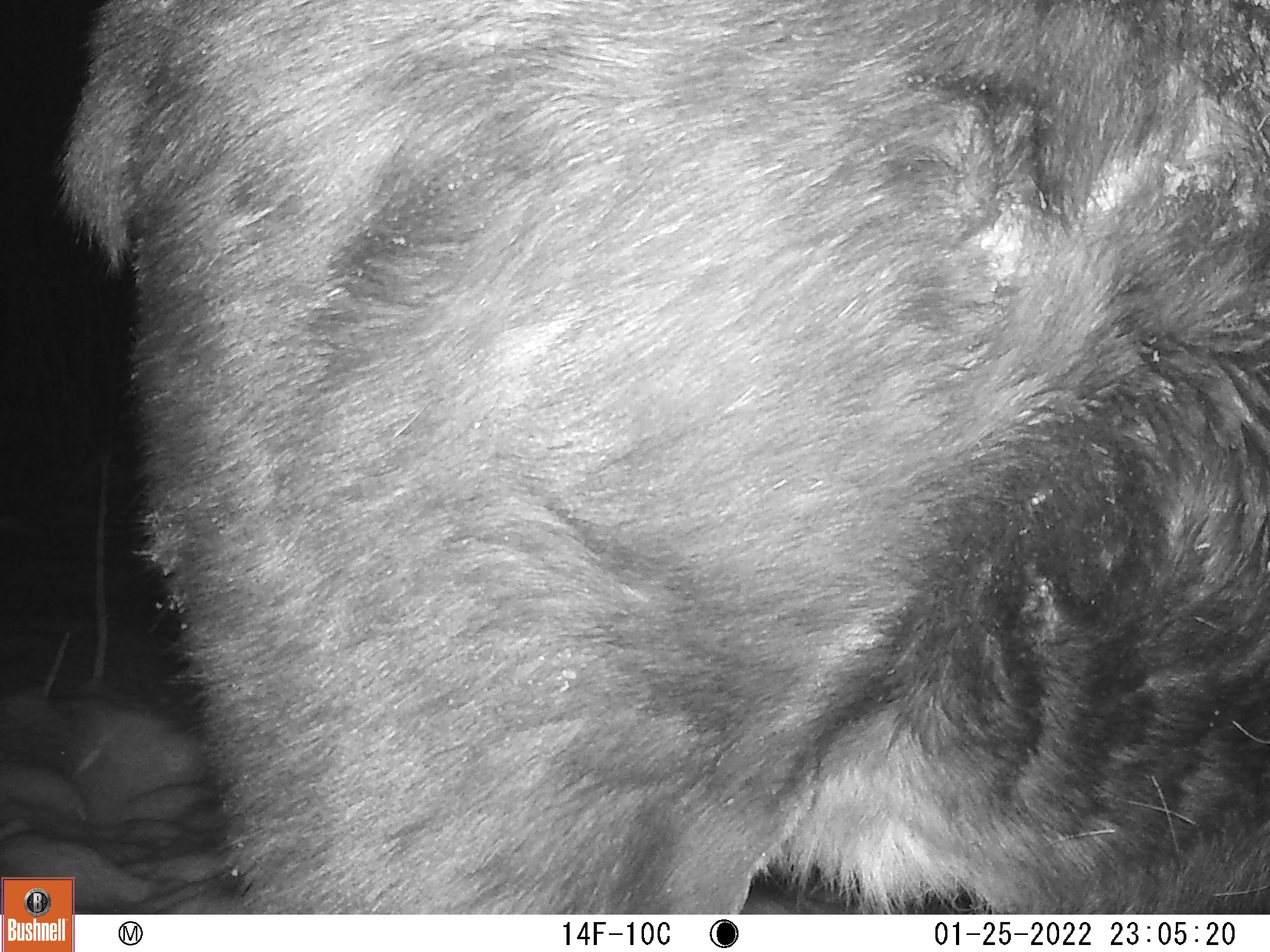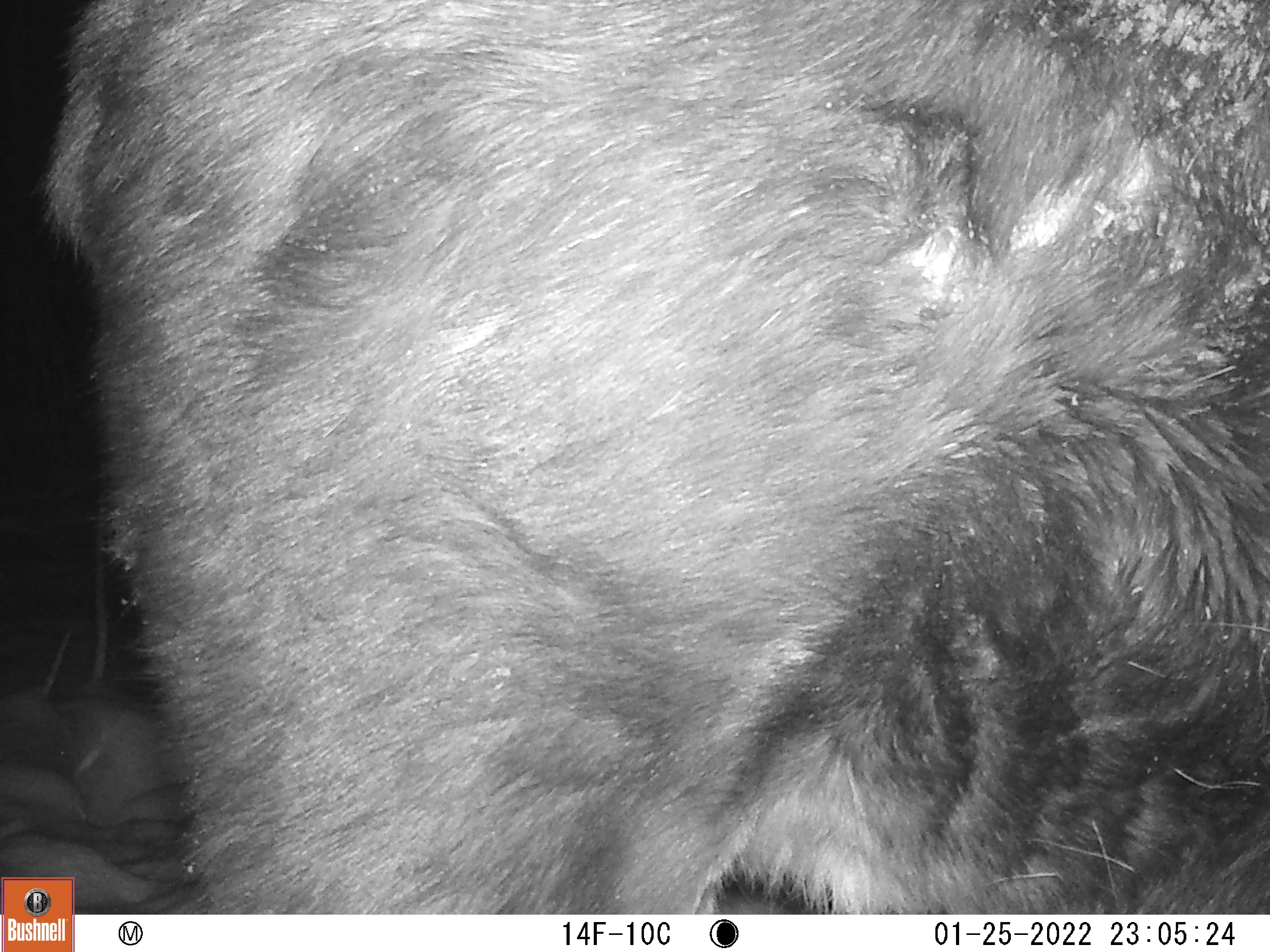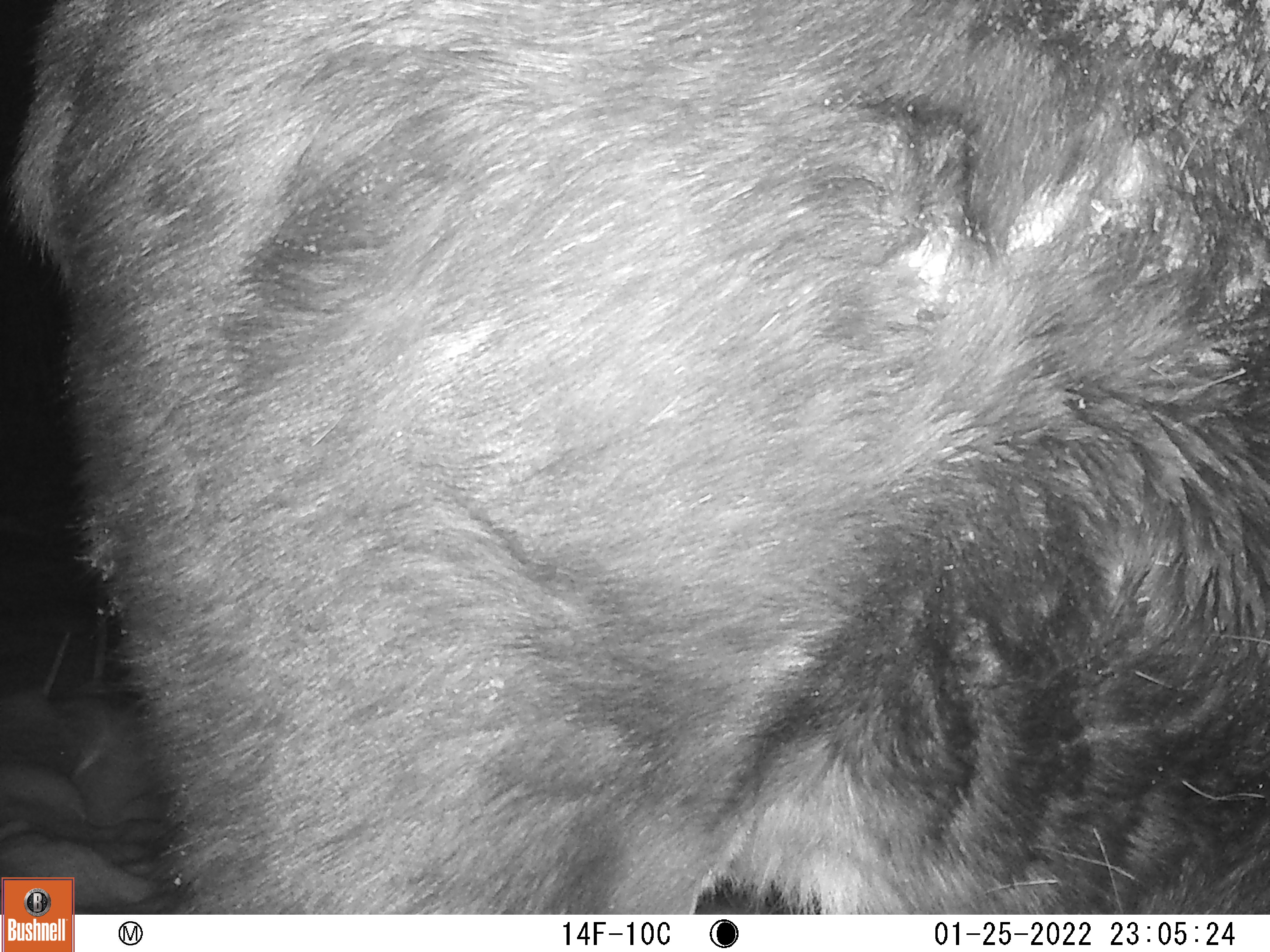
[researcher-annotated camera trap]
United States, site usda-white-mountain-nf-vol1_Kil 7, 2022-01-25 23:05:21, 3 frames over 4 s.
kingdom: Animalia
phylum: Chordata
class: Mammalia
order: Artiodactyla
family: Cervidae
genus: Alces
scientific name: Alces alces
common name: moose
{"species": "moose (Alces alces)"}